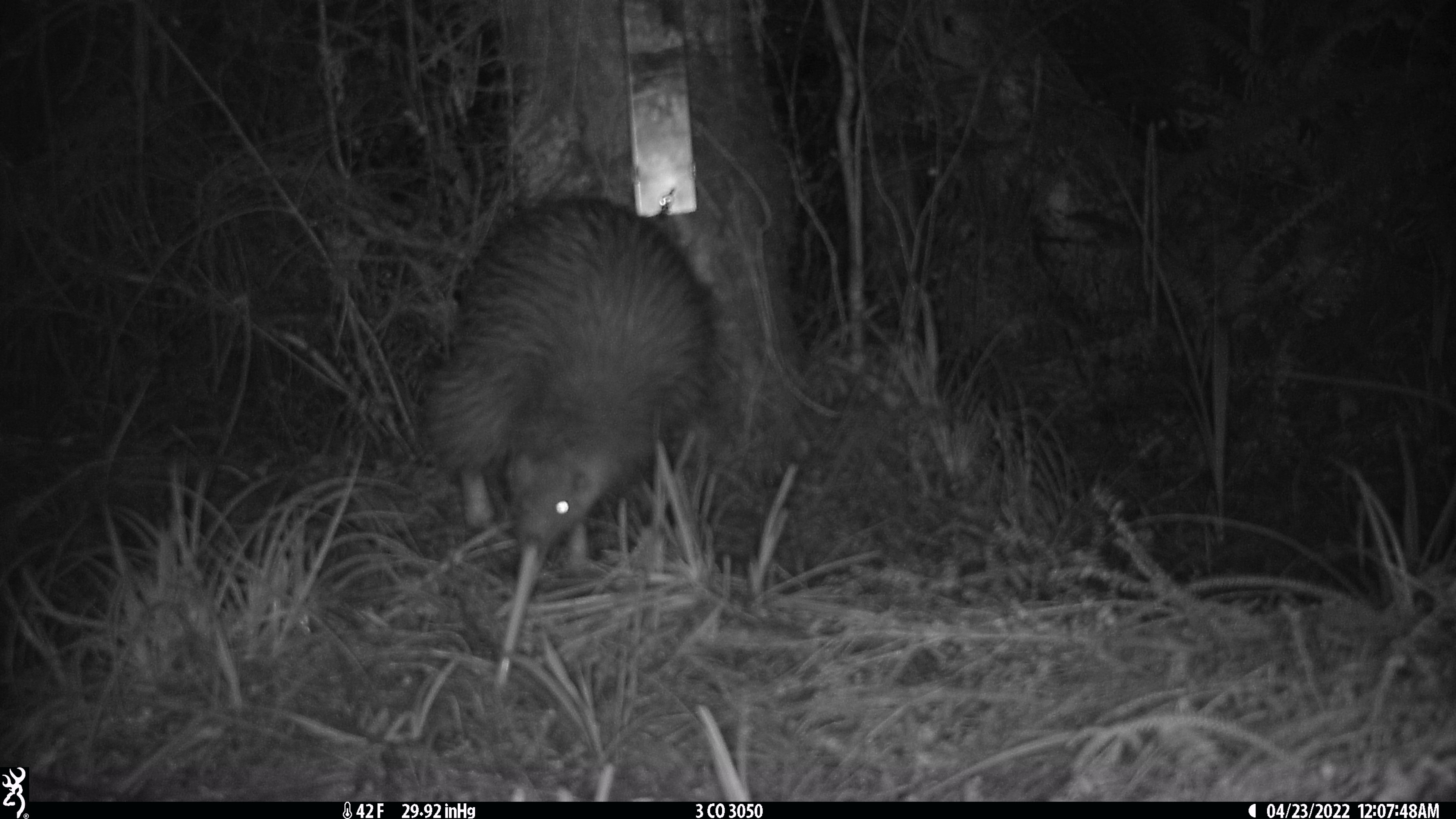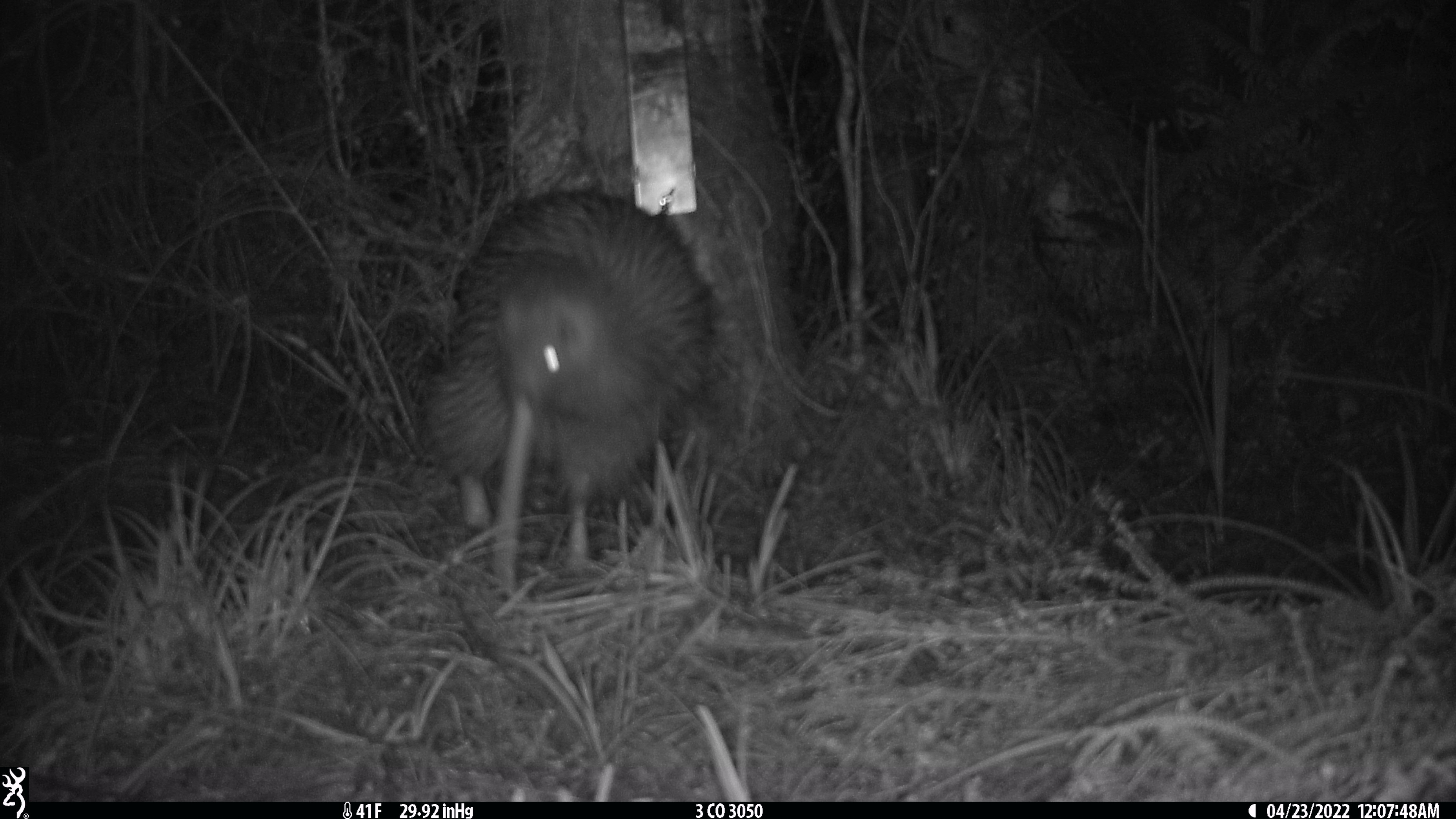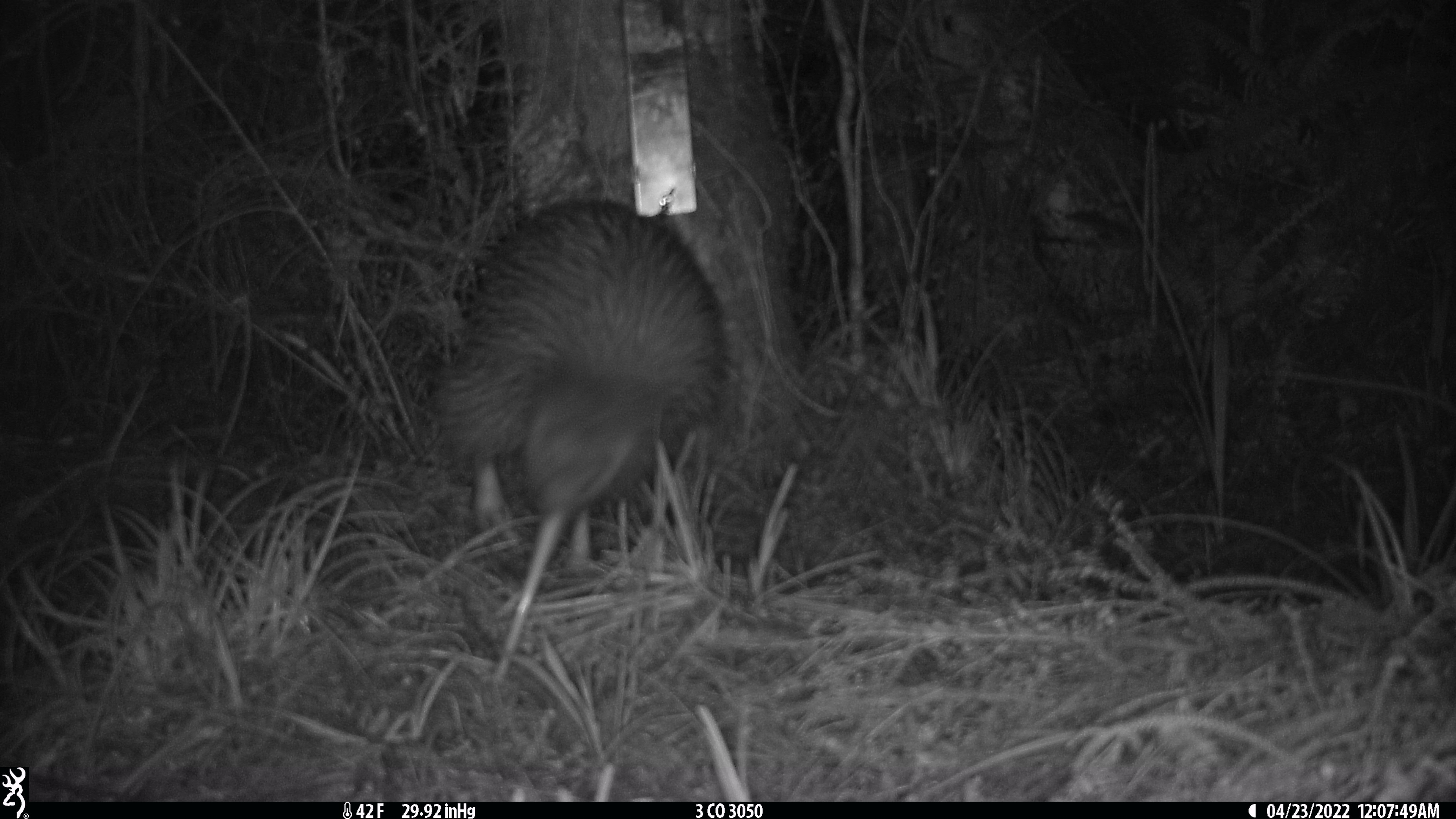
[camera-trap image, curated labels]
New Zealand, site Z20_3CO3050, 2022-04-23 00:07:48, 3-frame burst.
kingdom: Animalia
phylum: Chordata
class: Aves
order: Apterygiformes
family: Apterygidae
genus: Apteryx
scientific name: Apteryx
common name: kiwi